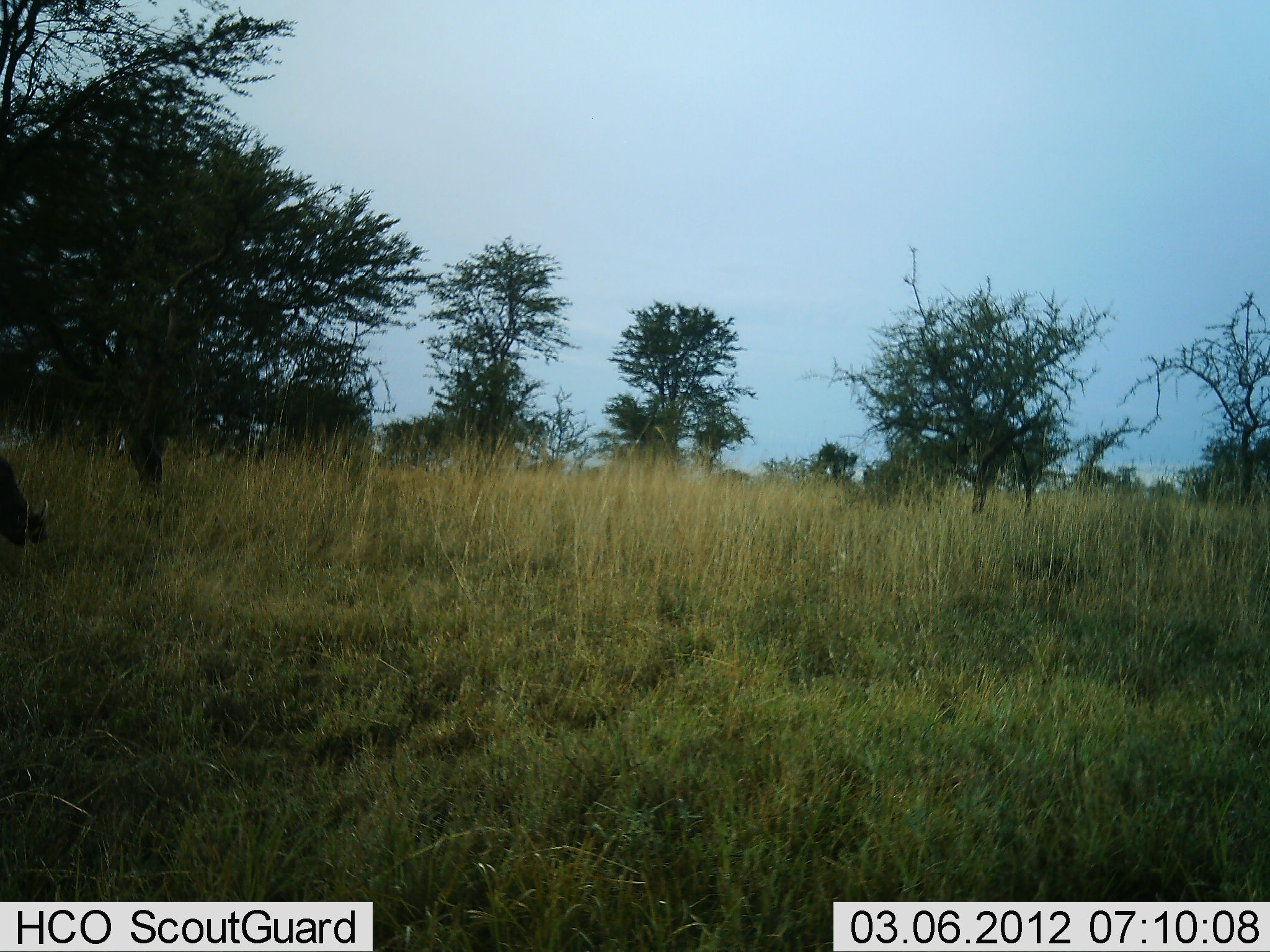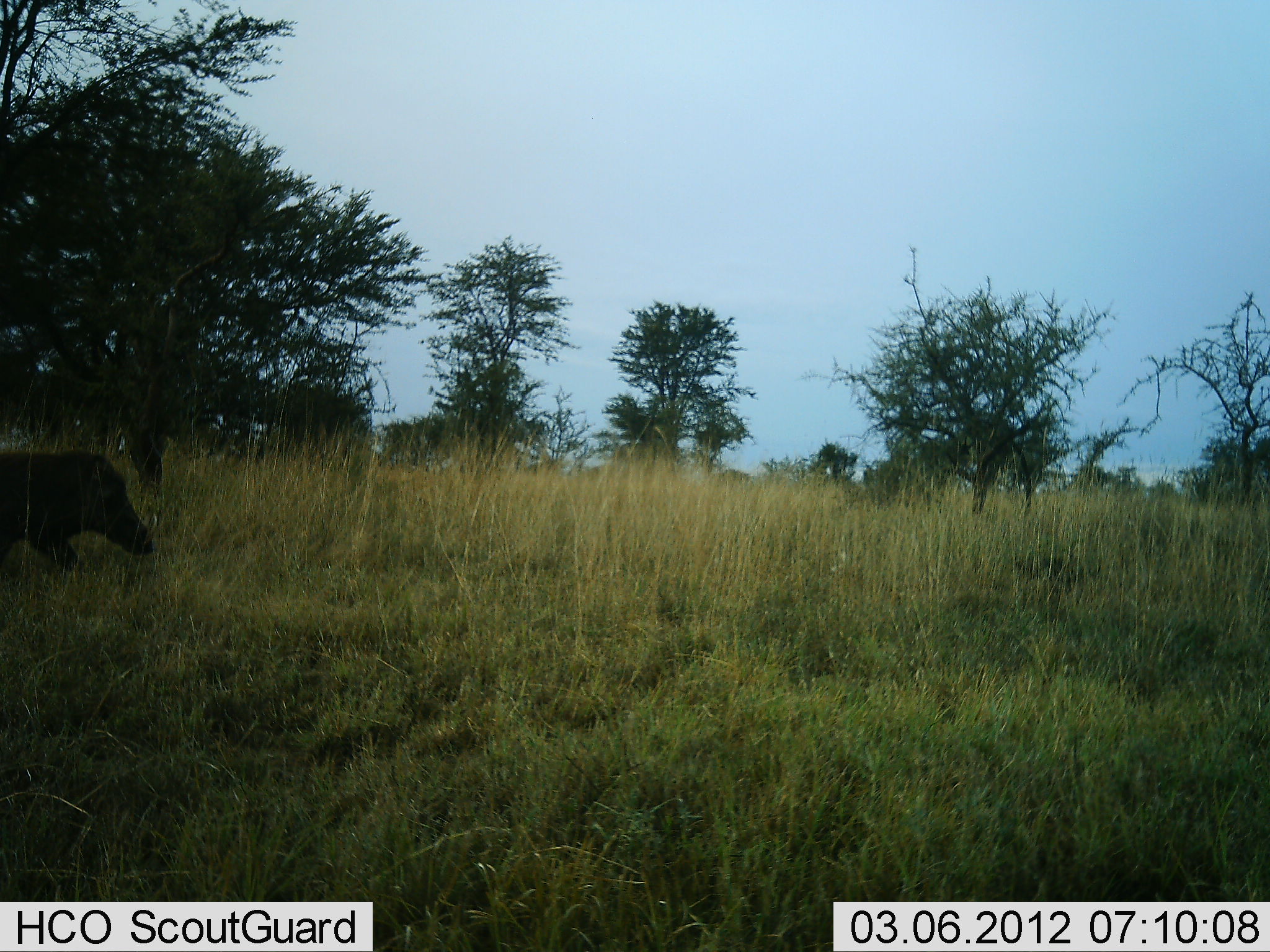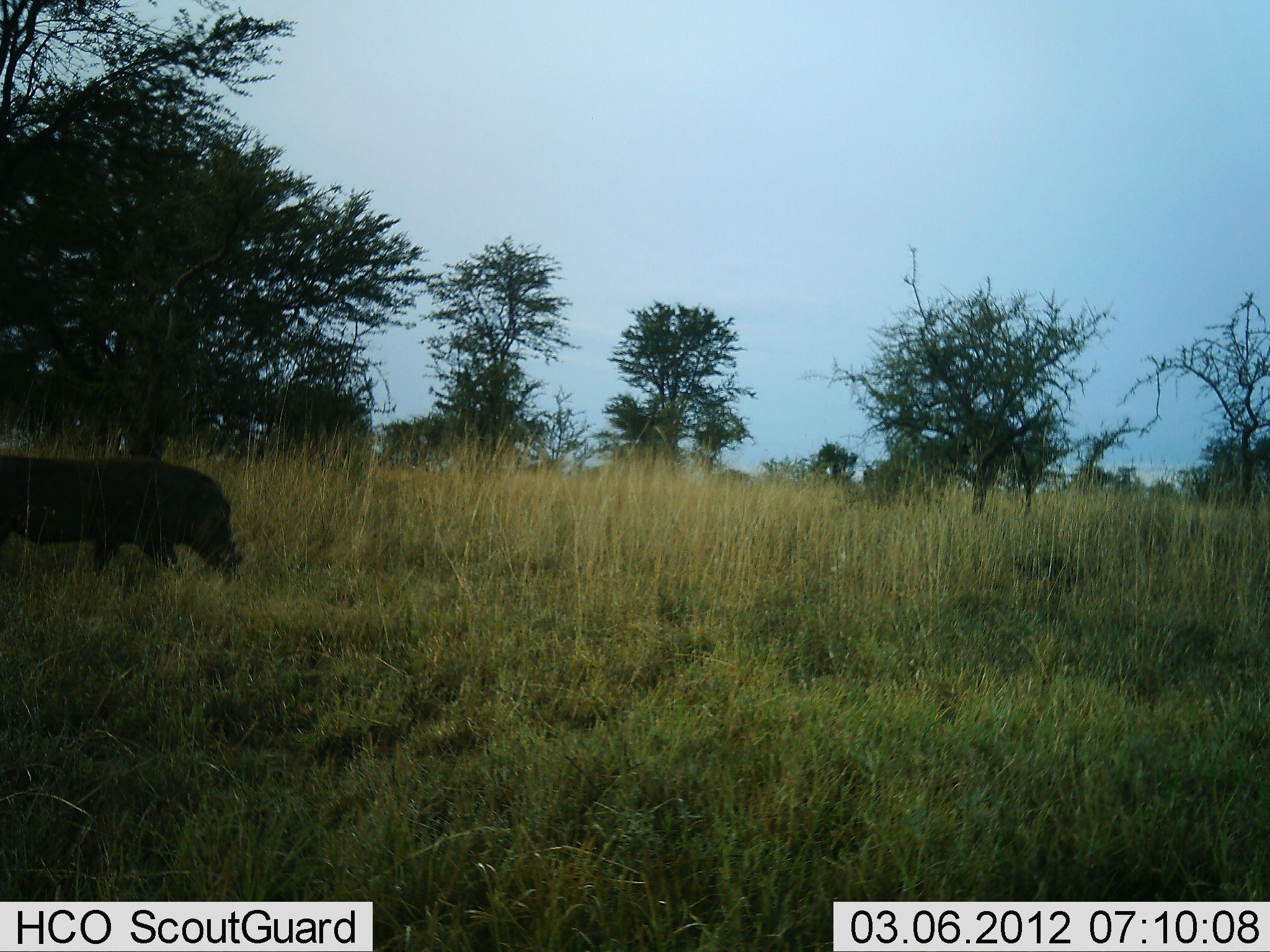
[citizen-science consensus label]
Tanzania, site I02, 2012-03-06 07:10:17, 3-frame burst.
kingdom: Animalia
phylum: Chordata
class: Mammalia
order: Artiodactyla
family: Suidae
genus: Phacochoerus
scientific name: Phacochoerus africanus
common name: warthog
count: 1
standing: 5%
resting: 0%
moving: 100%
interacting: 0%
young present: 0%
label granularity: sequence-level